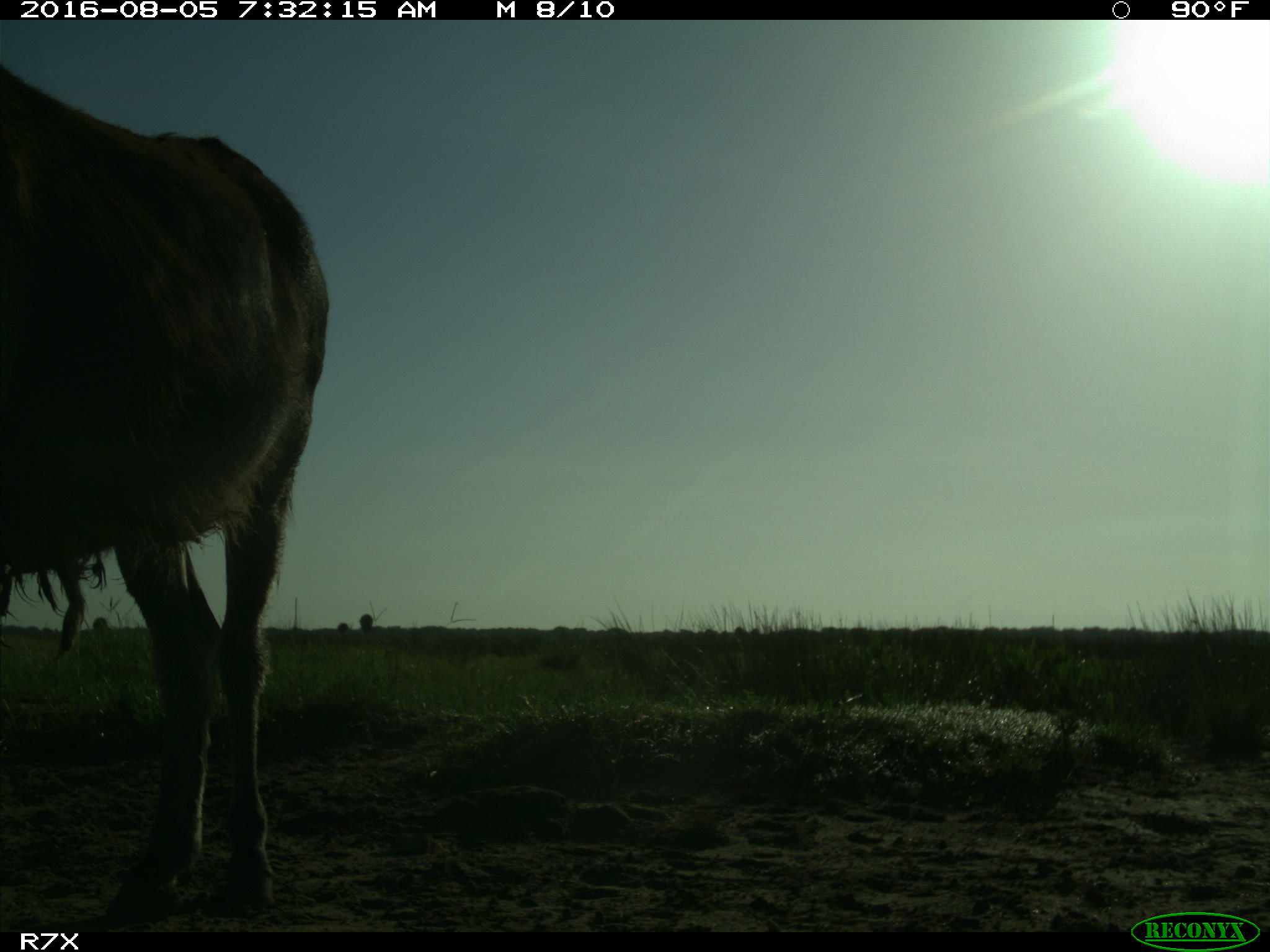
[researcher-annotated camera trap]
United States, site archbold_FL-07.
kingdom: Animalia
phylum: Chordata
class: Mammalia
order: Perissodactyla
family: Equidae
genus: Equus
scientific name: Equus africanus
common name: african wild ass